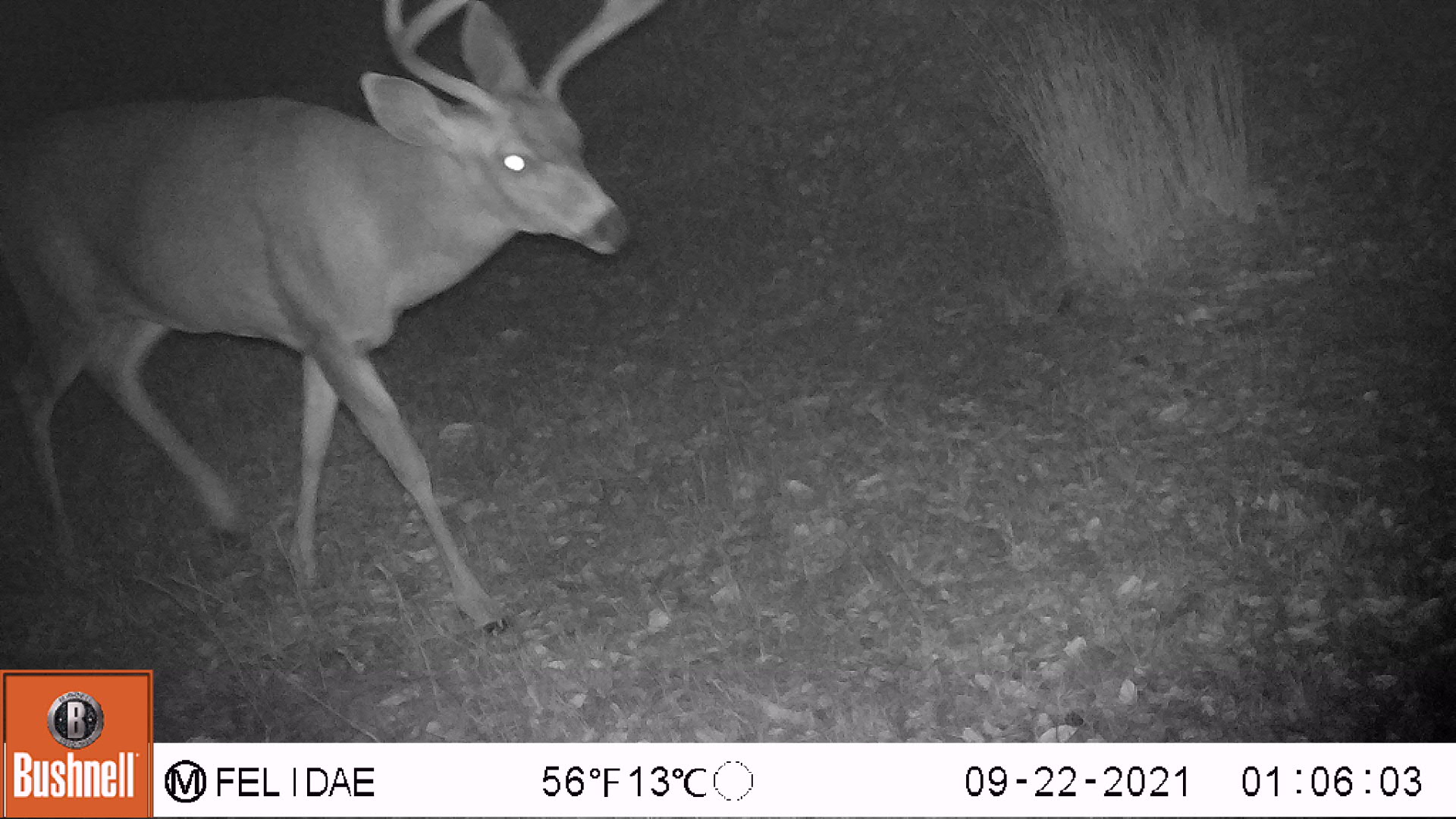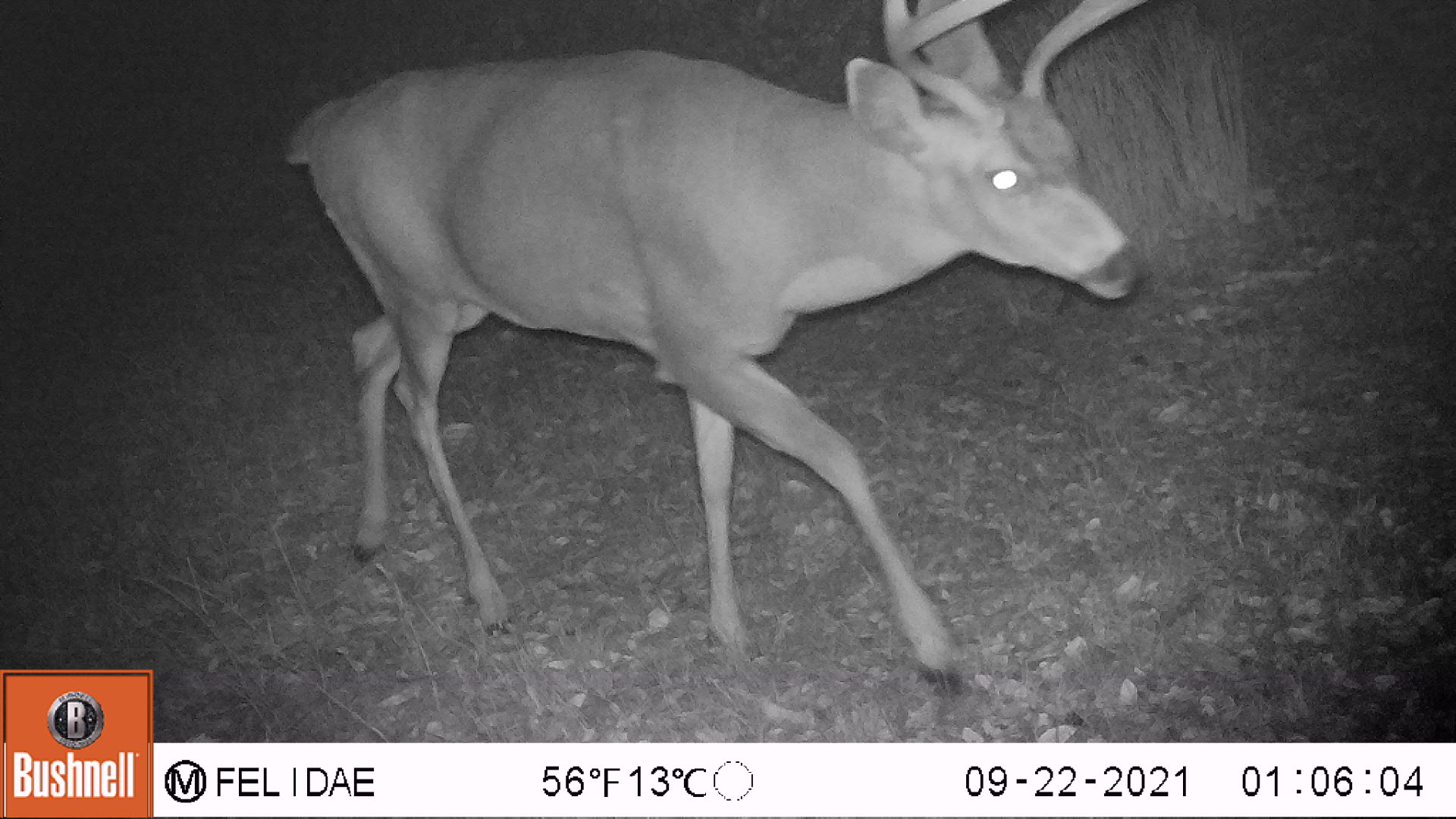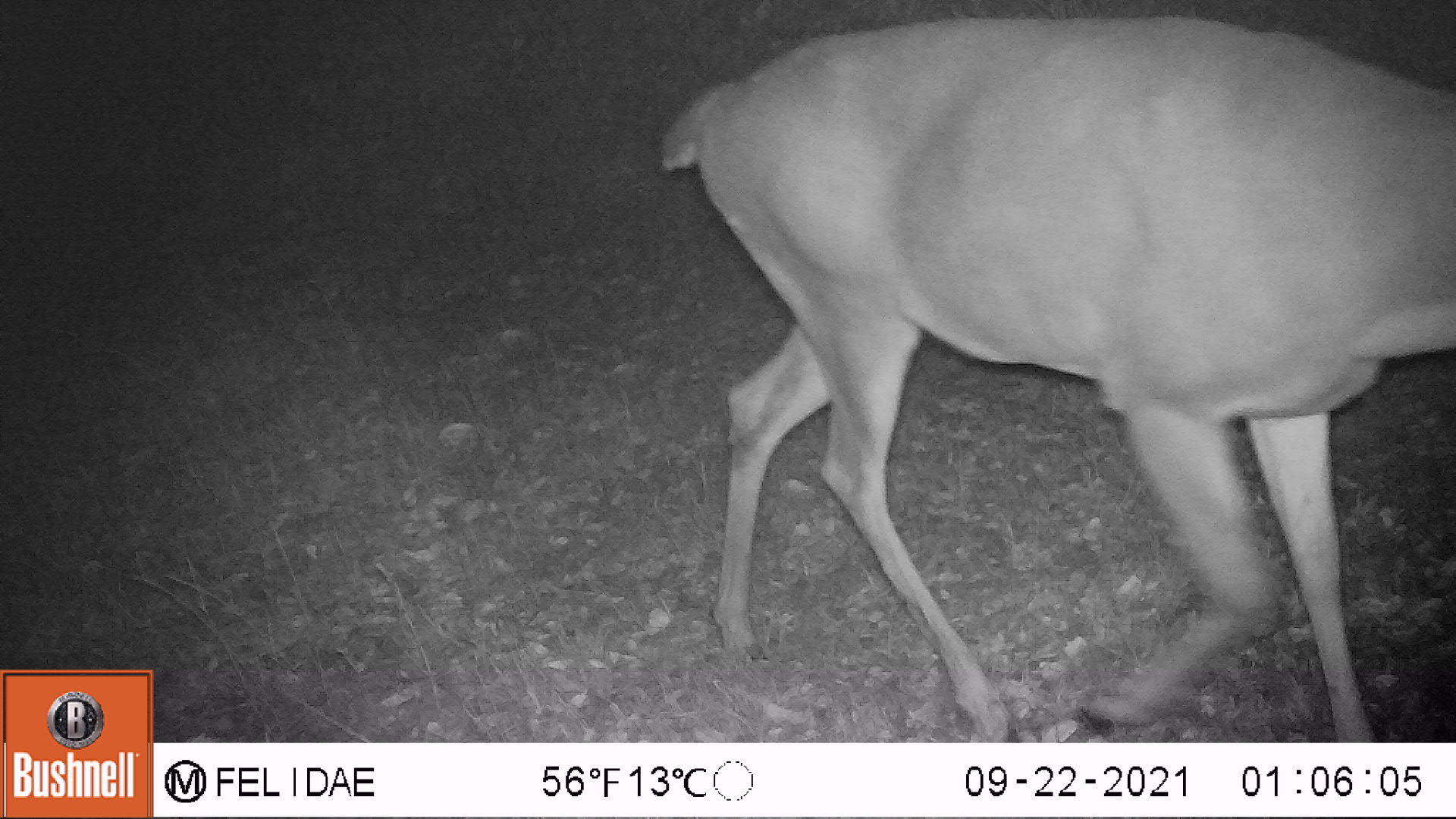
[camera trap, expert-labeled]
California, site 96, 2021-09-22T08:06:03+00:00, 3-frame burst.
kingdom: Animalia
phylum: Chordata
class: Mammalia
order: Artiodactyla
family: Cervidae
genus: Odocoileus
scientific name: Odocoileus hemionus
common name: mule deer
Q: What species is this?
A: Mule deer (Odocoileus hemionus).